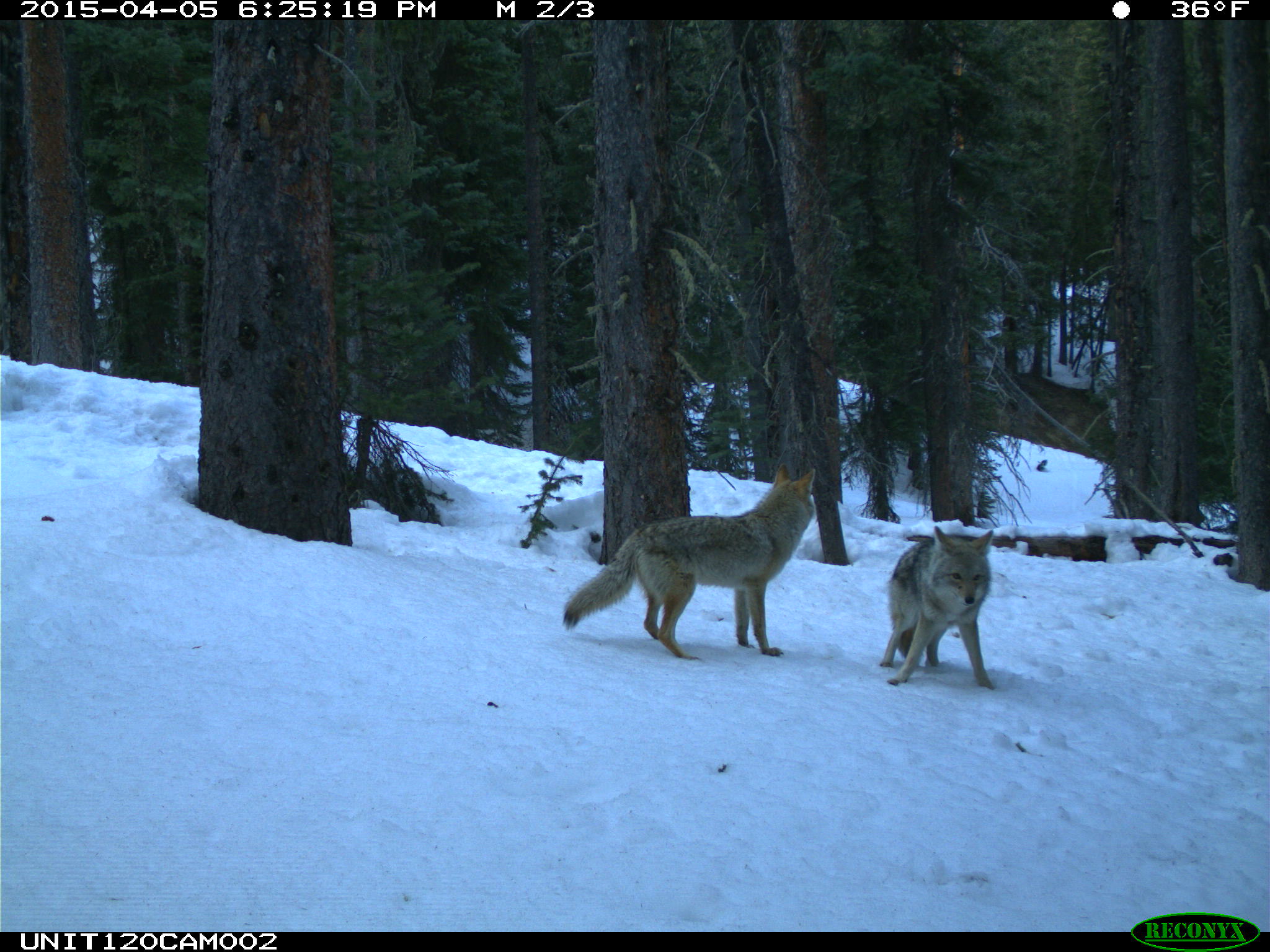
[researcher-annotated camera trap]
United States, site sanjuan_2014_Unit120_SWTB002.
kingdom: Animalia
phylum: Chordata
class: Mammalia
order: Carnivora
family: Canidae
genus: Canis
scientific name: Canis latrans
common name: coyote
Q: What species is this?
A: Canis latrans (coyote).